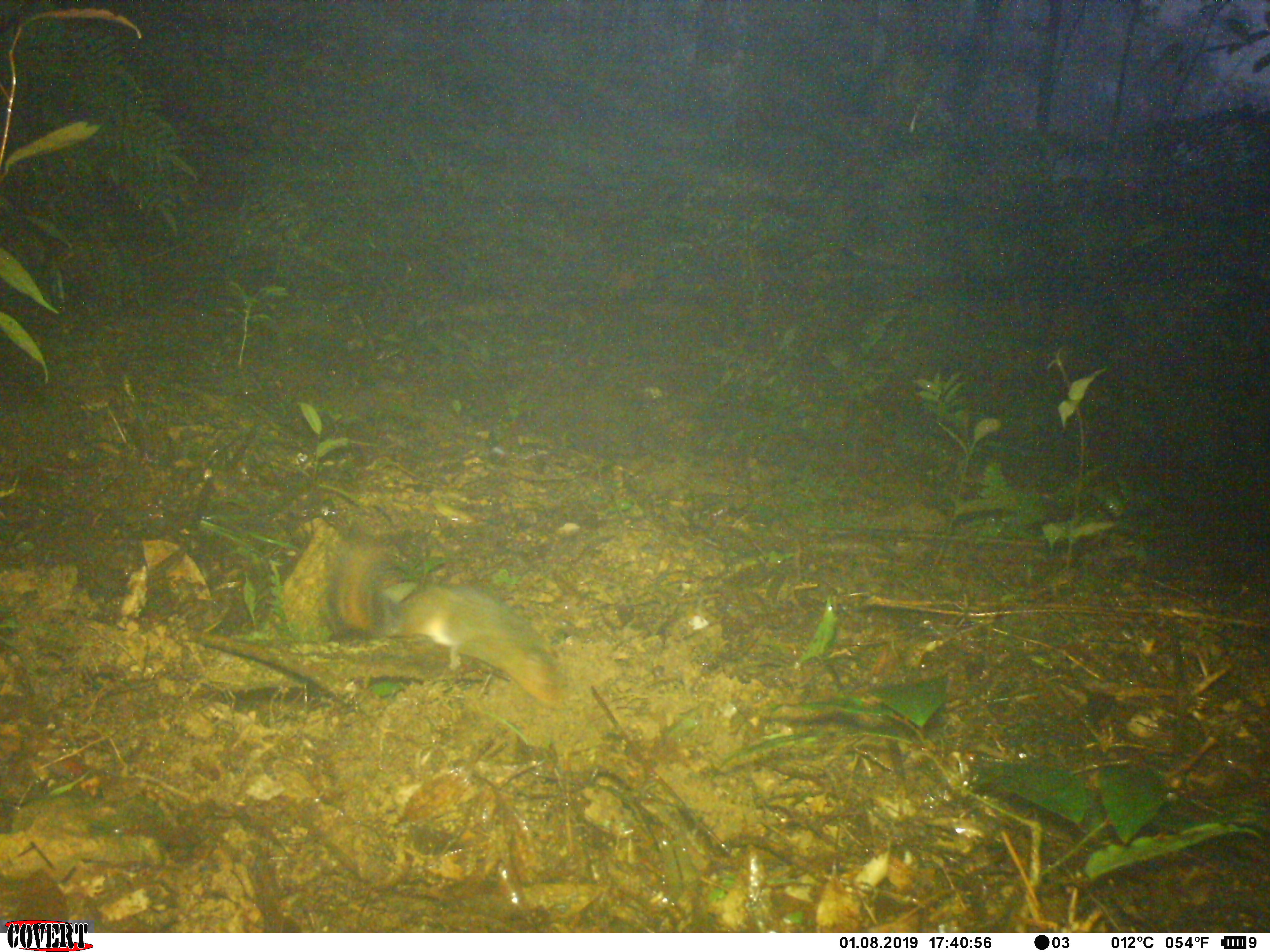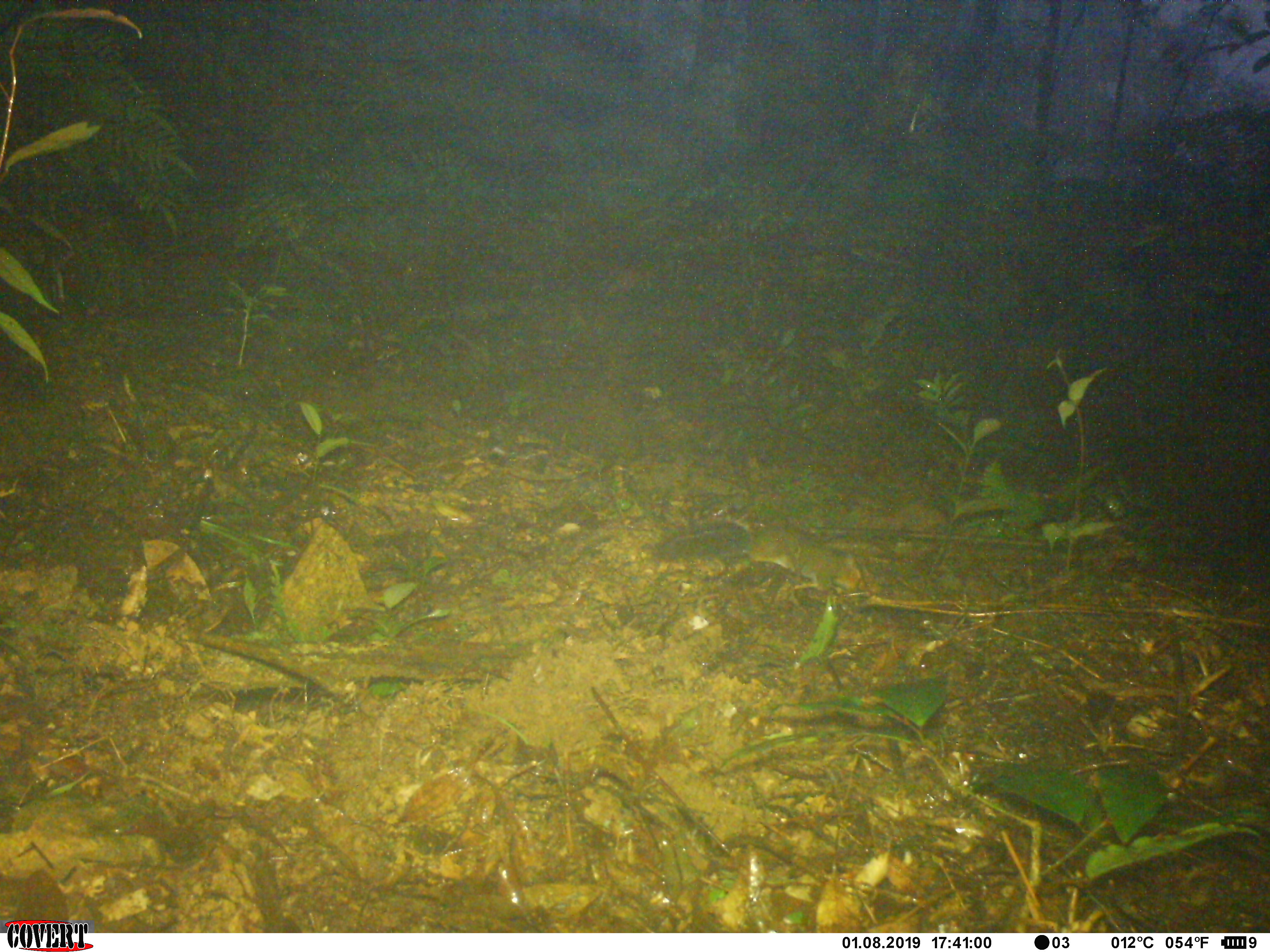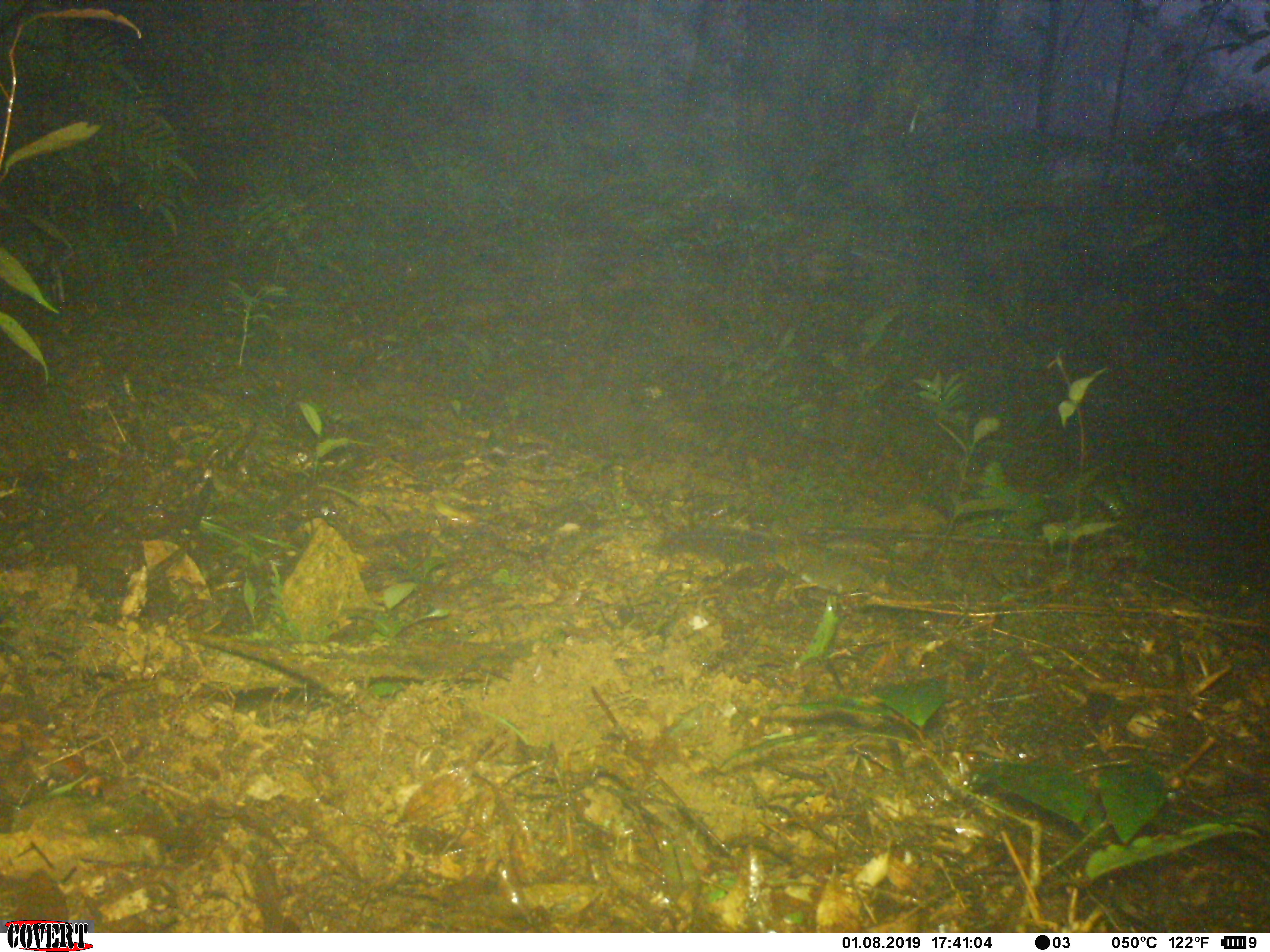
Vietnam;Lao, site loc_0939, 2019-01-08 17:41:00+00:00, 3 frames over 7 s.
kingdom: Animalia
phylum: Chordata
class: Mammalia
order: Rodentia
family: Sciuridae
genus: Dremomys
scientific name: Dremomys rufigenis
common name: red-cheeked squirrel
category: red cheeked squirrel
Red cheeked squirrel (red-cheeked squirrel) (Dremomys rufigenis). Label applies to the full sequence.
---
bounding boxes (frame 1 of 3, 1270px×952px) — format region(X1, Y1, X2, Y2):
red cheeked squirrel: region(317, 531, 571, 710)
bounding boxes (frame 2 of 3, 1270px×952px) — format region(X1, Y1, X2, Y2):
red cheeked squirrel: region(650, 519, 882, 596)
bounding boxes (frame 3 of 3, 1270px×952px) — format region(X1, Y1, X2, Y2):
red cheeked squirrel: region(653, 524, 893, 598)